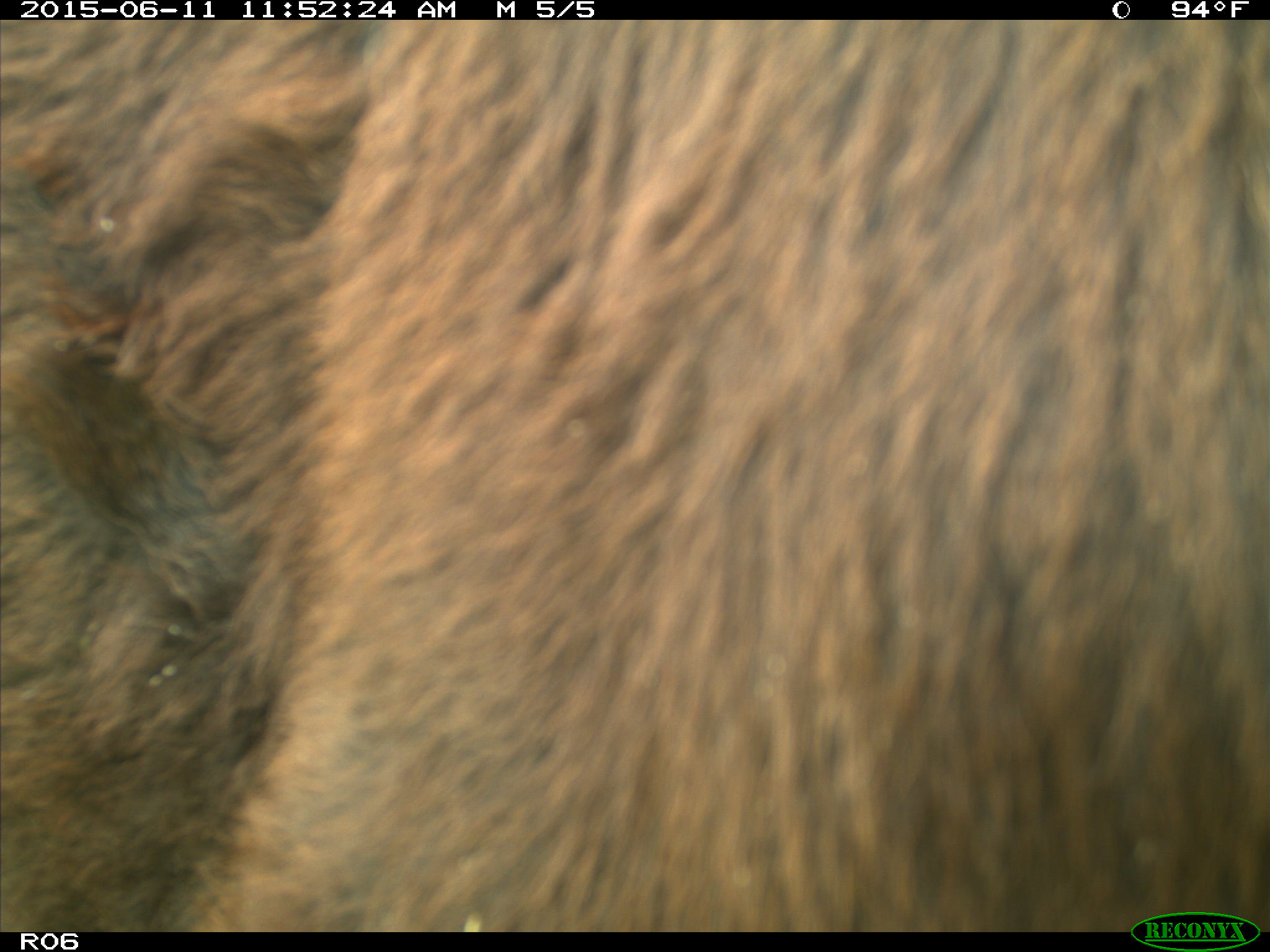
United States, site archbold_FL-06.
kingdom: Animalia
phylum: Chordata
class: Mammalia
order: Artiodactyla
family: Bovidae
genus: Bos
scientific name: Bos taurus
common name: domestic cow